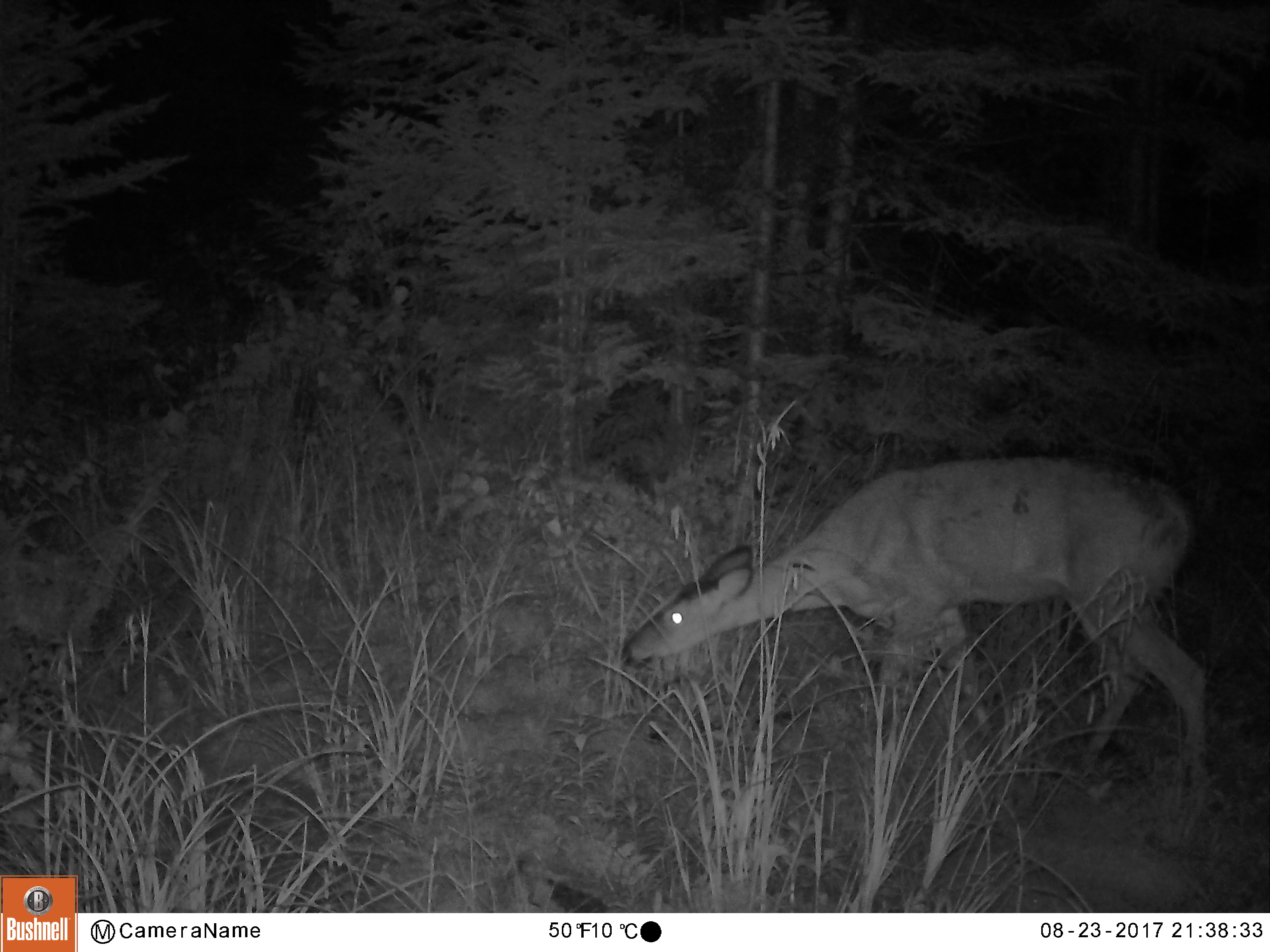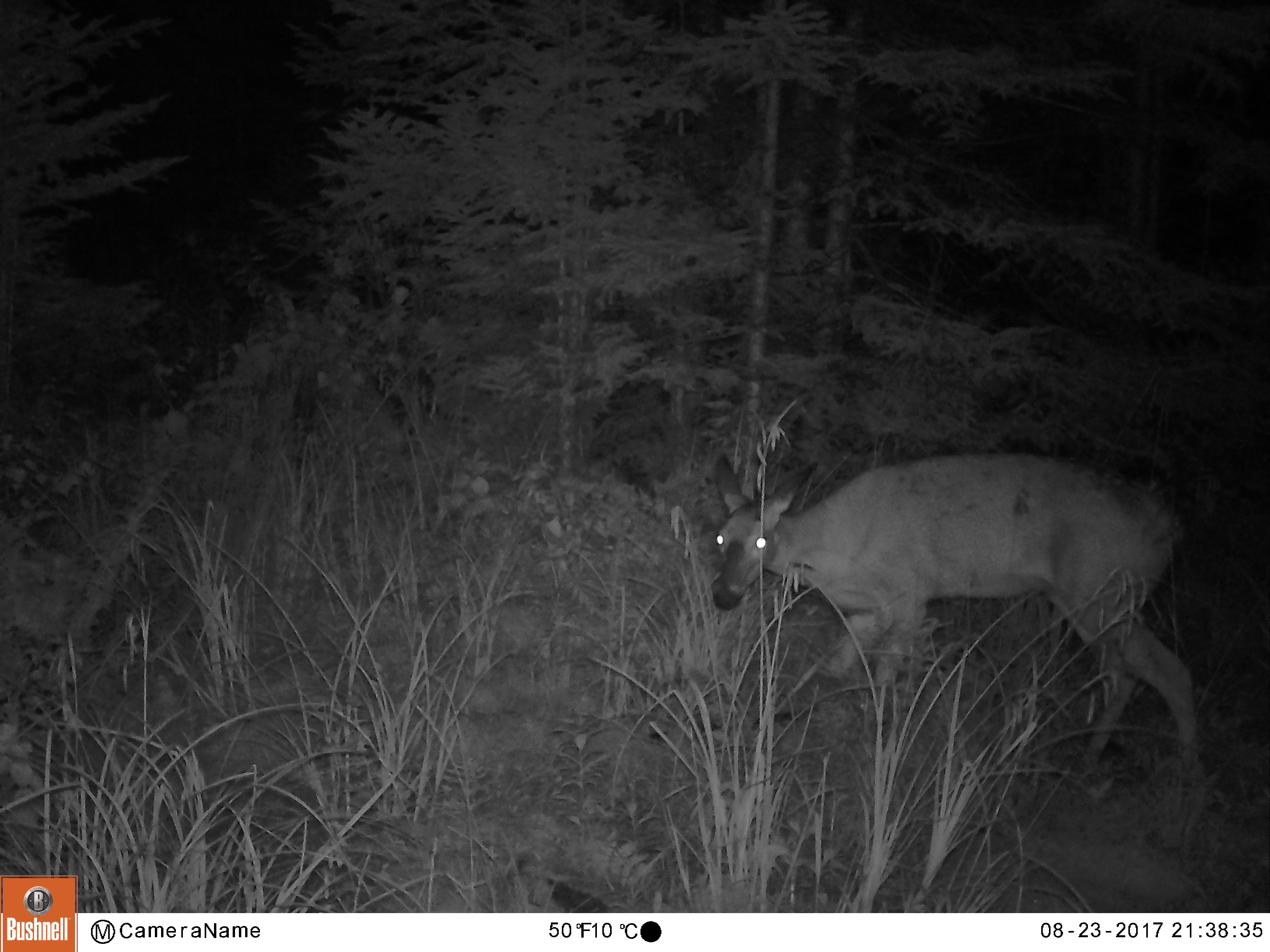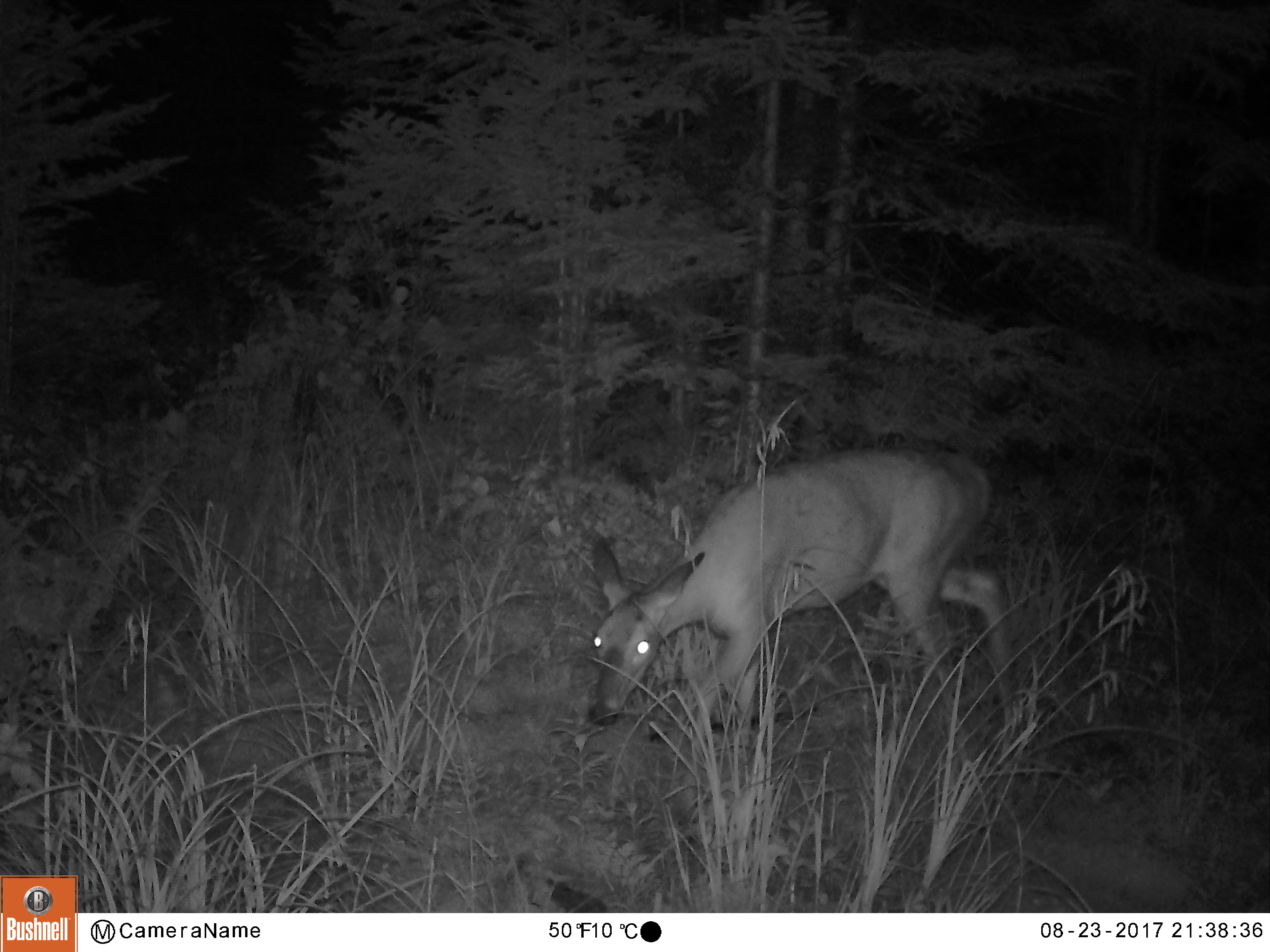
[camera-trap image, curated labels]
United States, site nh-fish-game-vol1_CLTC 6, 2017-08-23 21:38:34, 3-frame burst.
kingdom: Animalia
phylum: Chordata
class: Mammalia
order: Artiodactyla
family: Cervidae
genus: Odocoileus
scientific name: Odocoileus virginianus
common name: white-tailed deer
White-tailed deer (Odocoileus virginianus).